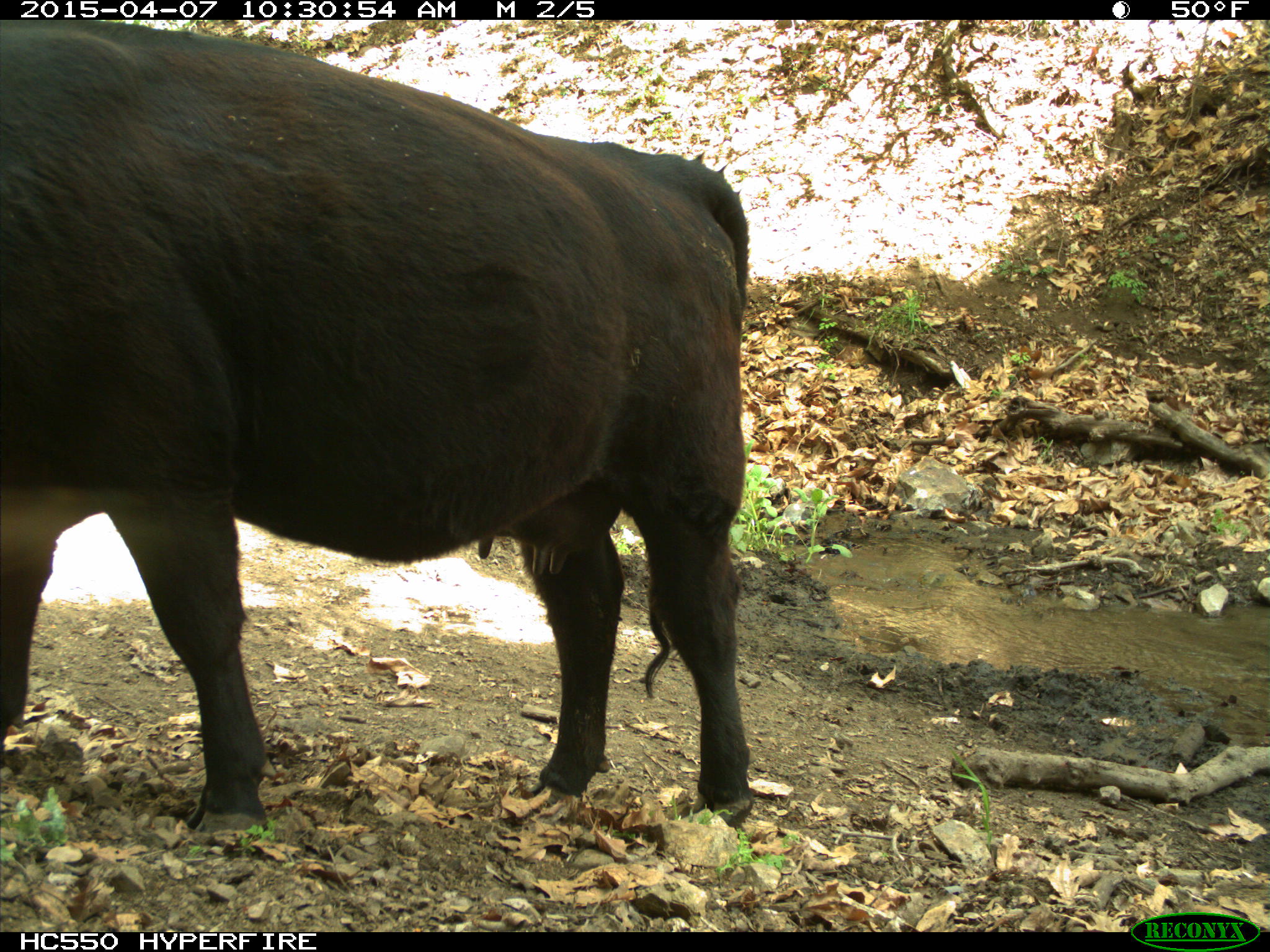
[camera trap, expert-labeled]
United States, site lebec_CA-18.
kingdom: Animalia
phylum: Chordata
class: Mammalia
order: Artiodactyla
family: Bovidae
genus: Bos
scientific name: Bos taurus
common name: domestic cow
Bos taurus (domestic cow).